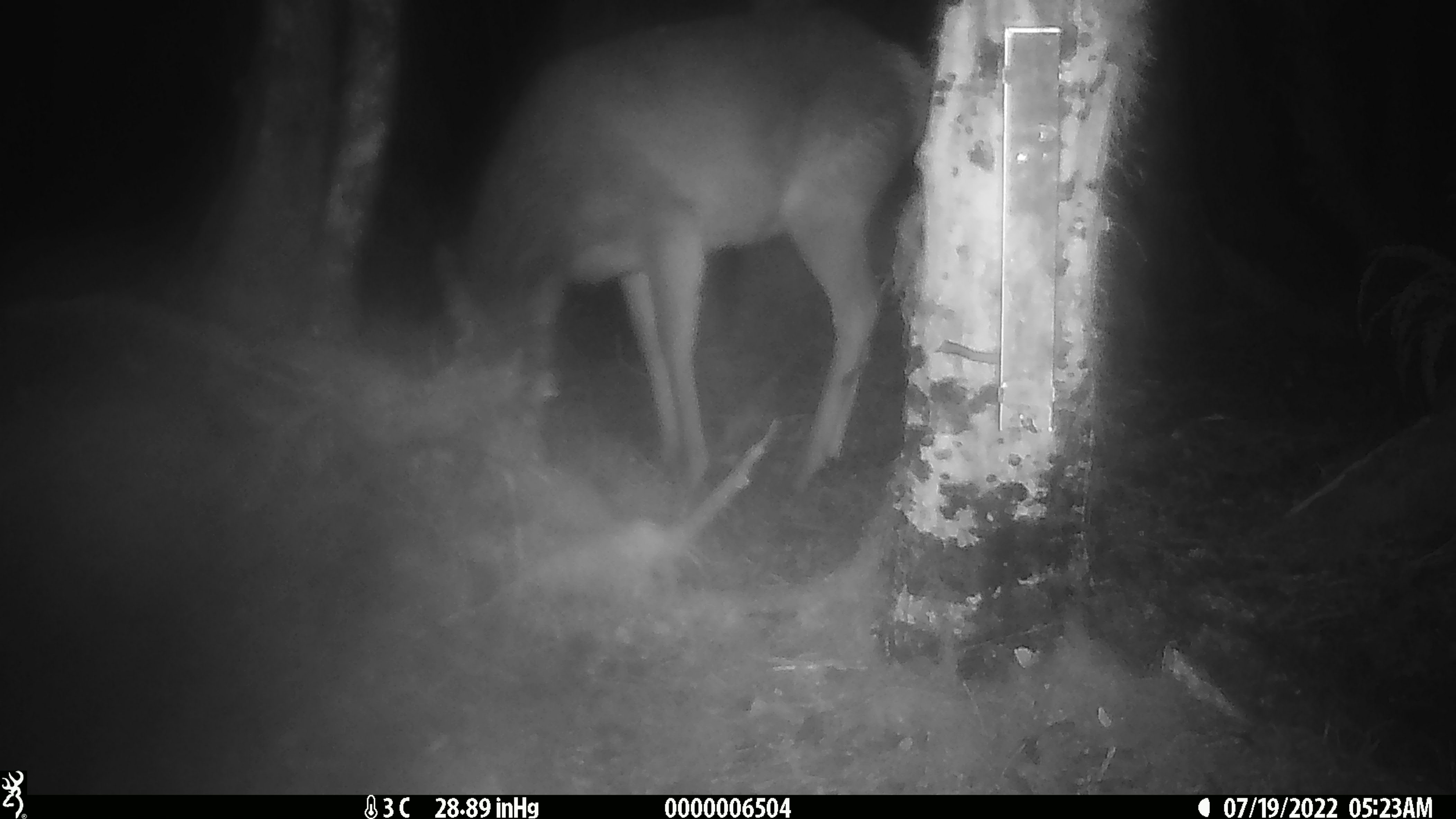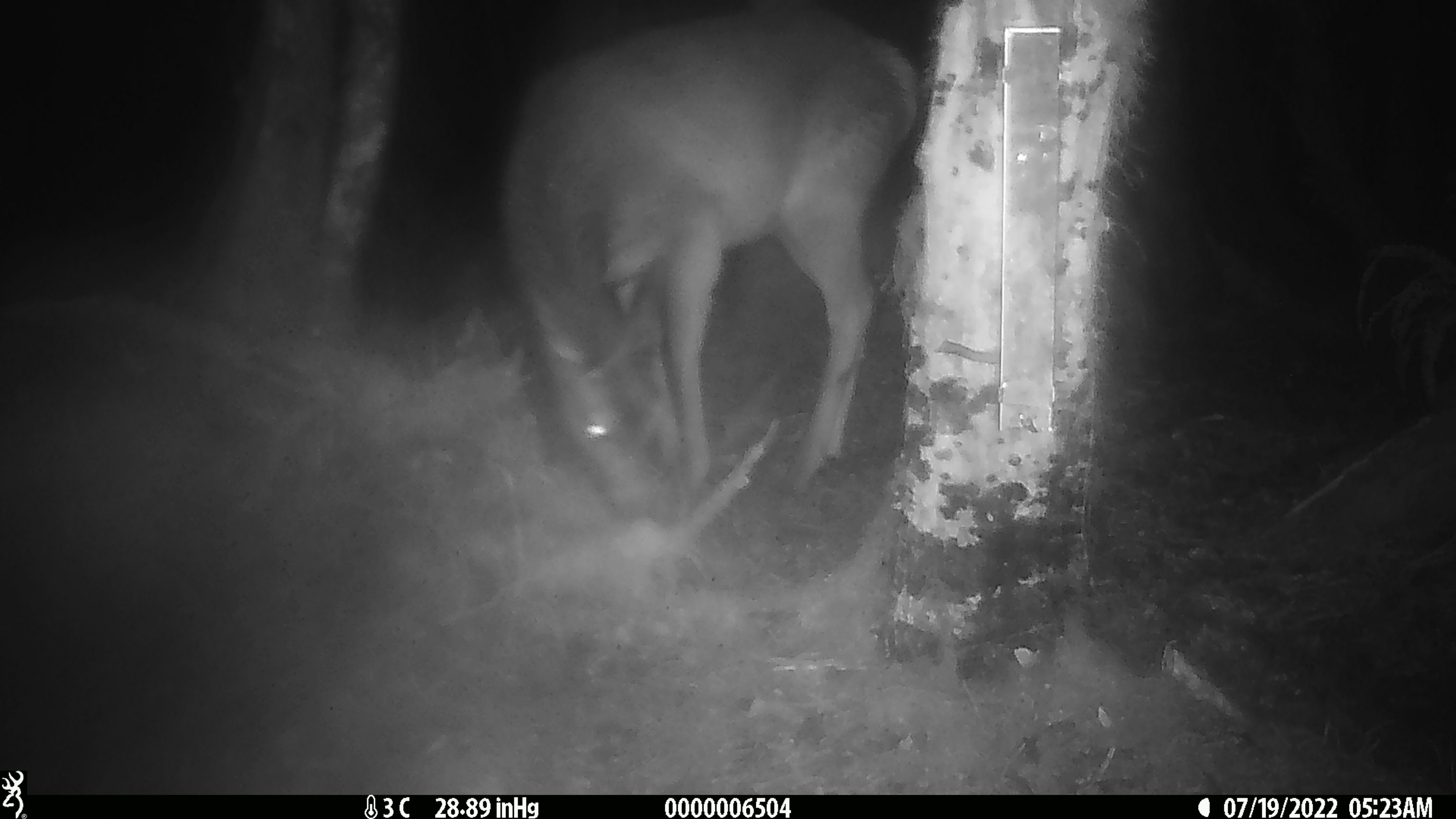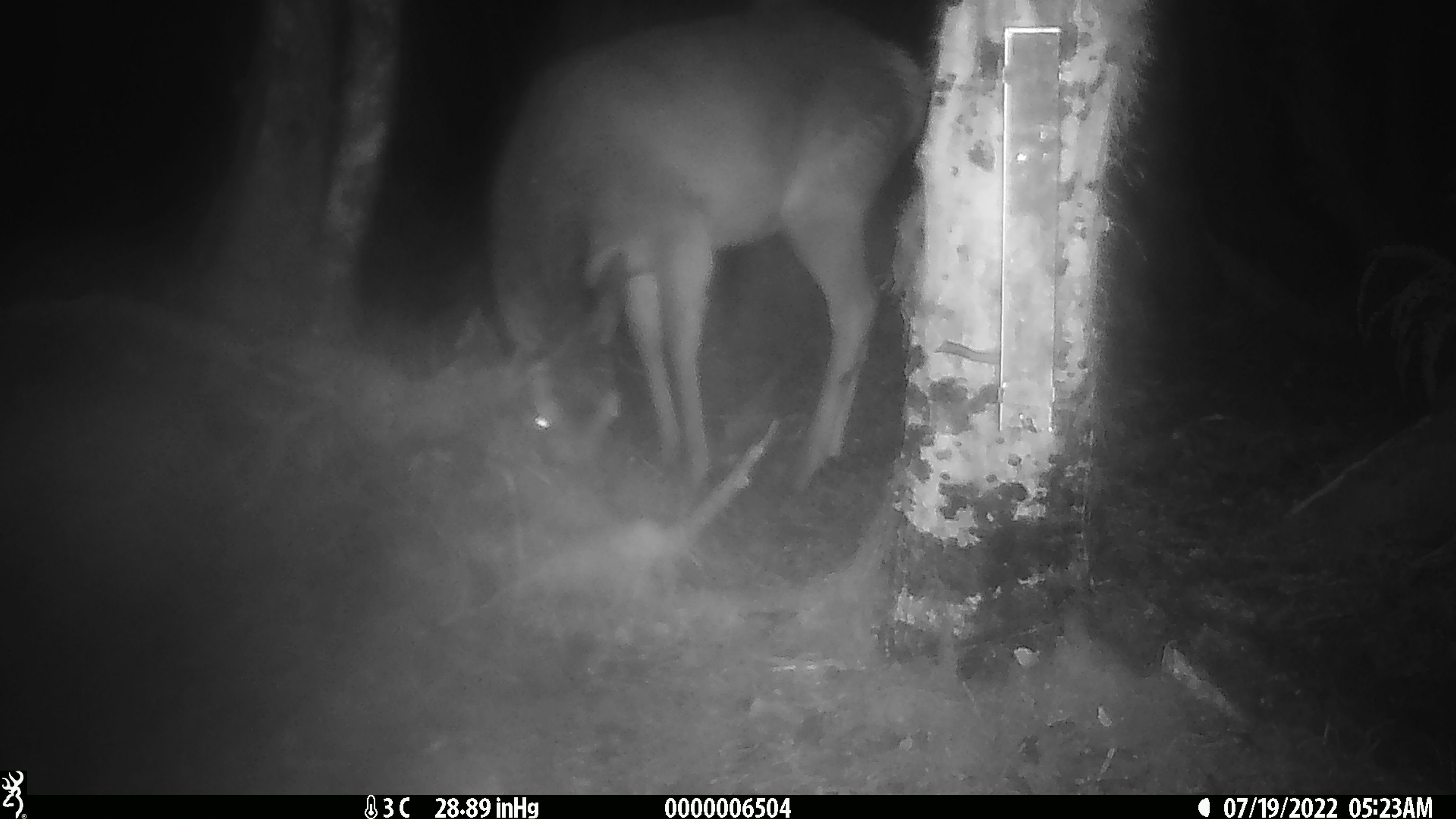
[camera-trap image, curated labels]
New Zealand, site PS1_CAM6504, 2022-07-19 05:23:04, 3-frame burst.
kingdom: Animalia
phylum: Chordata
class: Mammalia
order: Artiodactyla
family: Cervidae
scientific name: Cervidae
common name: deer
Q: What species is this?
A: Deer (Cervidae).